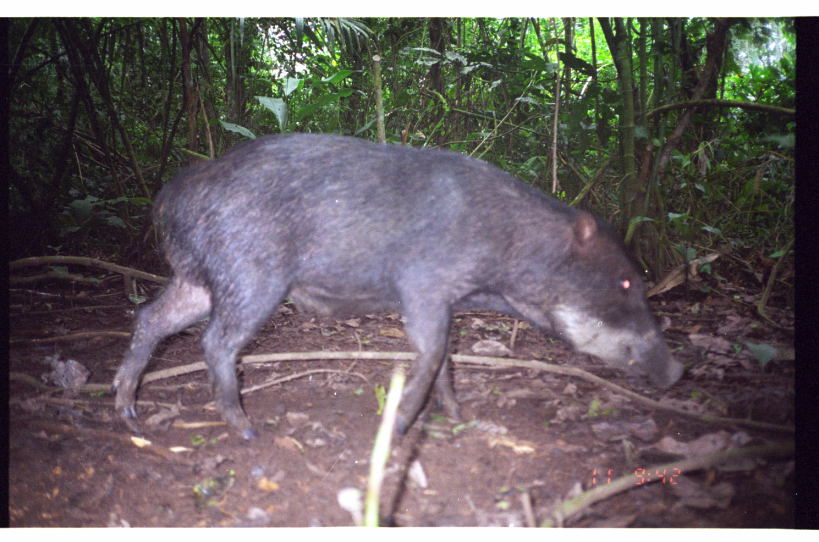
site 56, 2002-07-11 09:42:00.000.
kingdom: Animalia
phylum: Chordata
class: Mammalia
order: Artiodactyla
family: Tayassuidae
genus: Tayassu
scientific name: Tayassu pecari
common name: white-lipped peccary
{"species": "Tayassu pecari (white-lipped peccary)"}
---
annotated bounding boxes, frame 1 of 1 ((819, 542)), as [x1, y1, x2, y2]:
tayassu pecari: [109, 130, 688, 442]